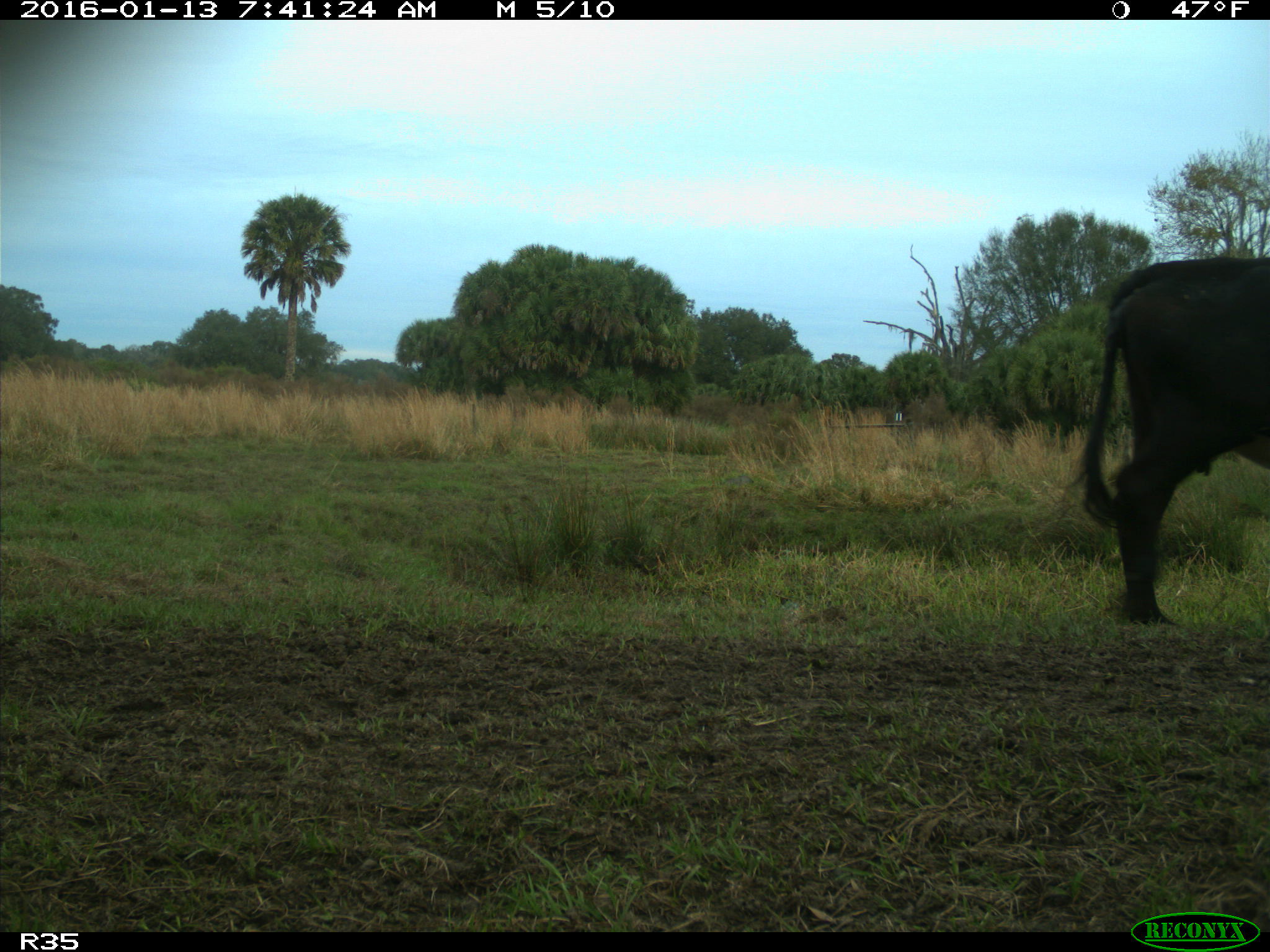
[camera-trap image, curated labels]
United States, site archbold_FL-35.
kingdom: Animalia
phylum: Chordata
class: Mammalia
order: Artiodactyla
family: Bovidae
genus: Bos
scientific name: Bos taurus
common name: domestic cow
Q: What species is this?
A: Bos taurus (domestic cow).